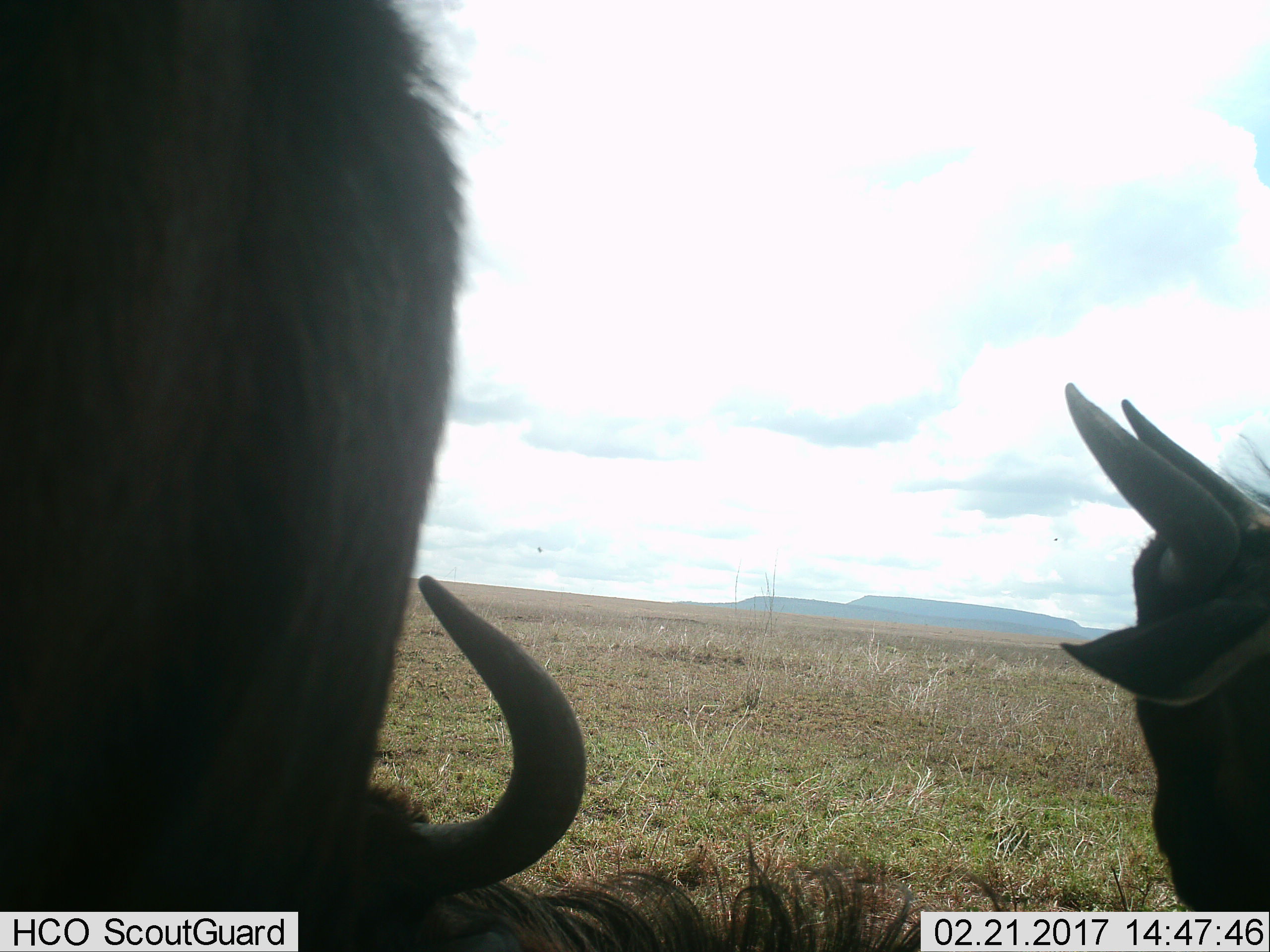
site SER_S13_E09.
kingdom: Animalia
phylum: Chordata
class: Mammalia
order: Artiodactyla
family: Bovidae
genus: Connochaetes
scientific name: Connochaetes taurinus taurinus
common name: blue wildebeest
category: wildebeestblue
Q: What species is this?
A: Wildebeestblue (blue wildebeest) (Connochaetes taurinus taurinus).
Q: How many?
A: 3.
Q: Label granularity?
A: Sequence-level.